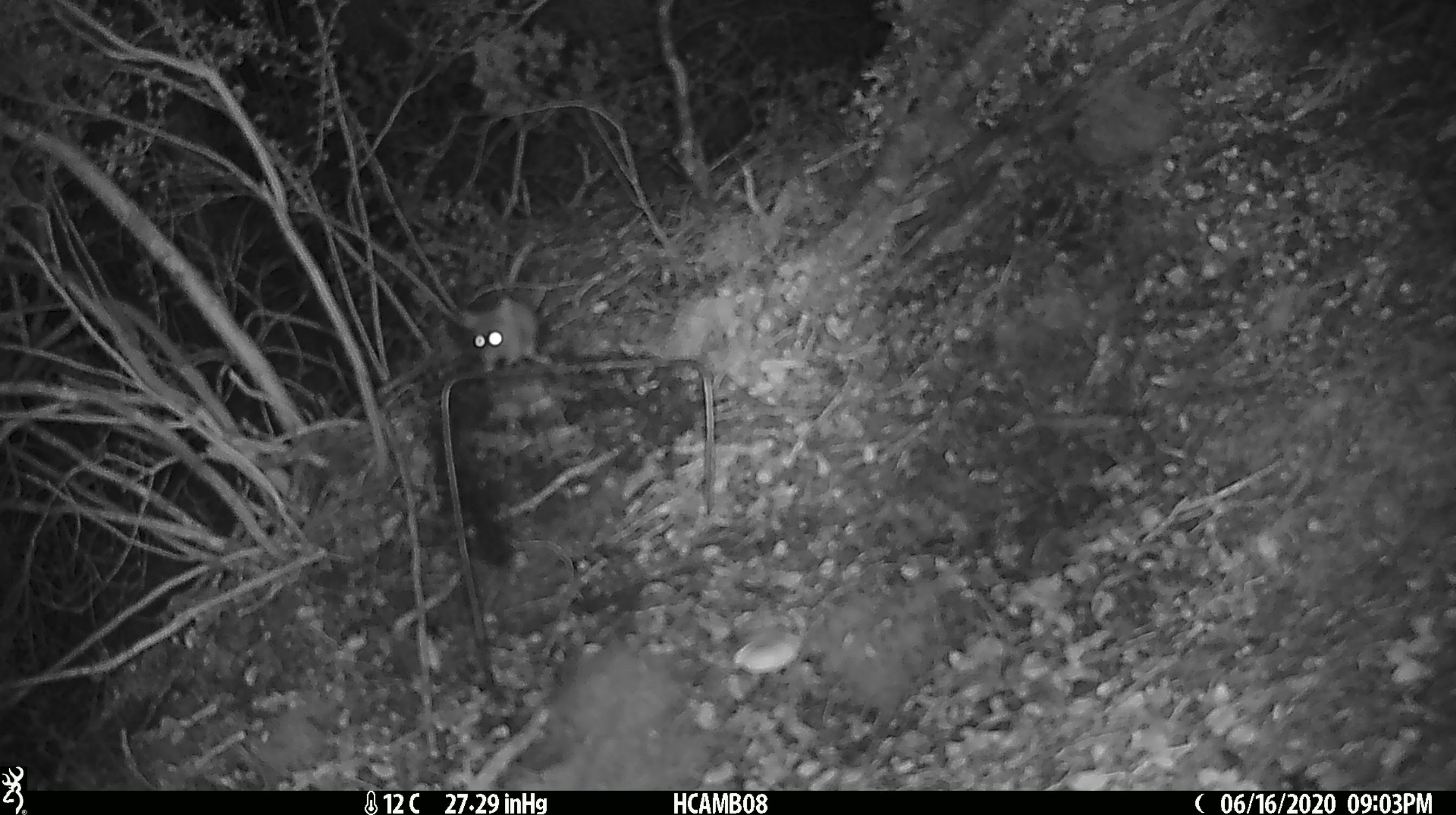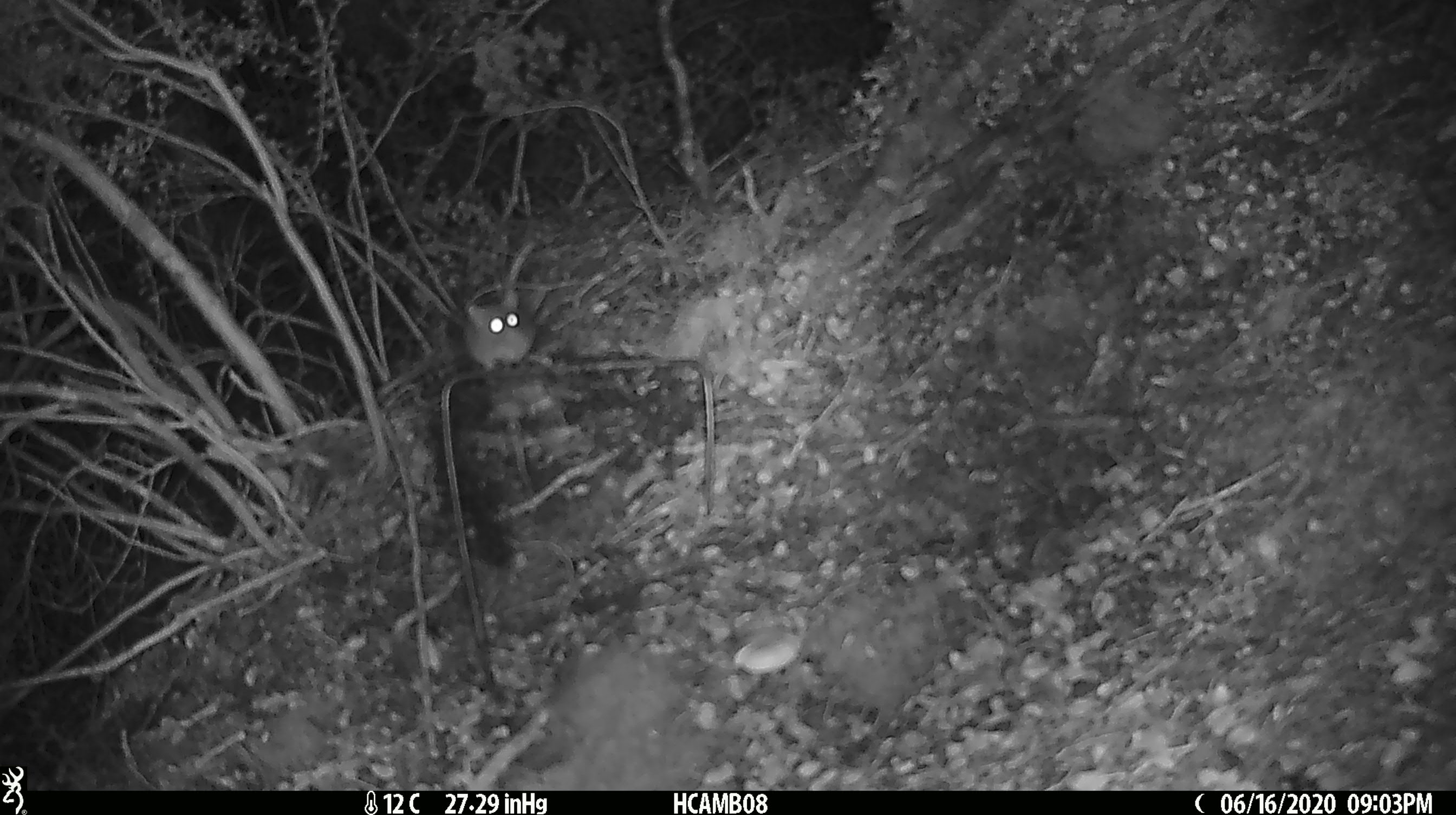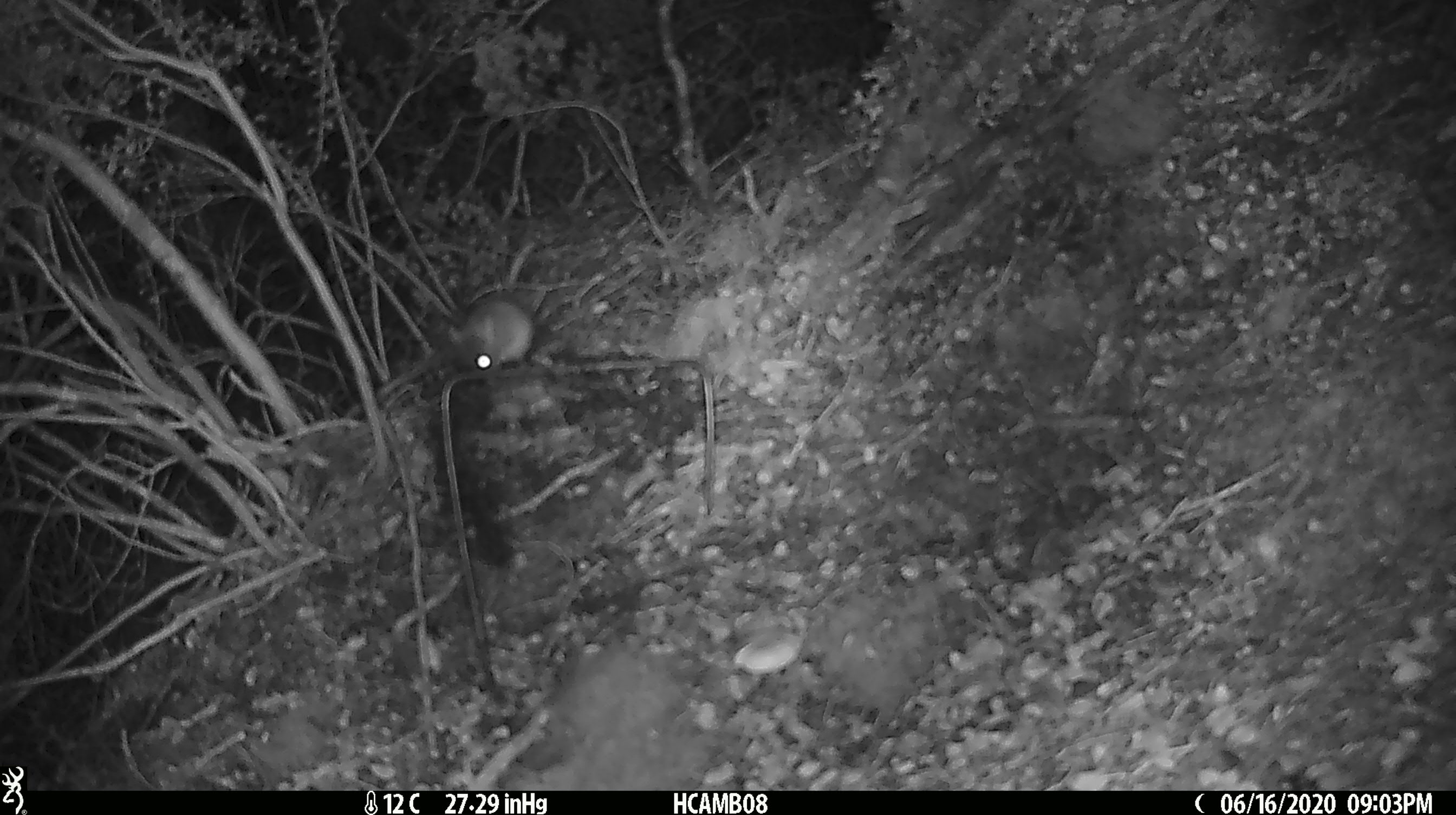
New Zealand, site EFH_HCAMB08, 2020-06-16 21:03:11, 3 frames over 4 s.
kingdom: Animalia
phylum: Chordata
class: Mammalia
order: Rodentia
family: Muridae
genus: Mus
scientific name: Mus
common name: mouse